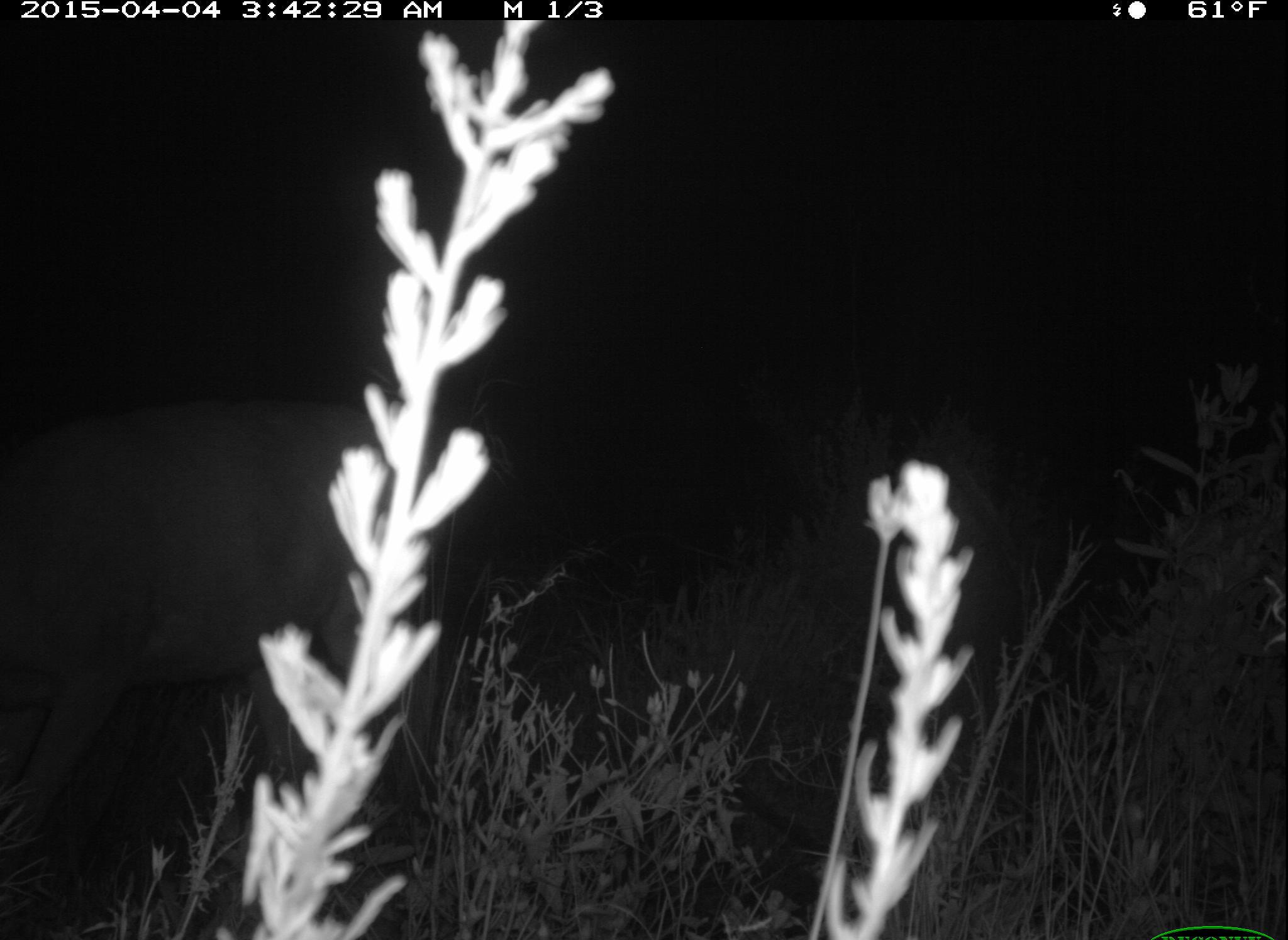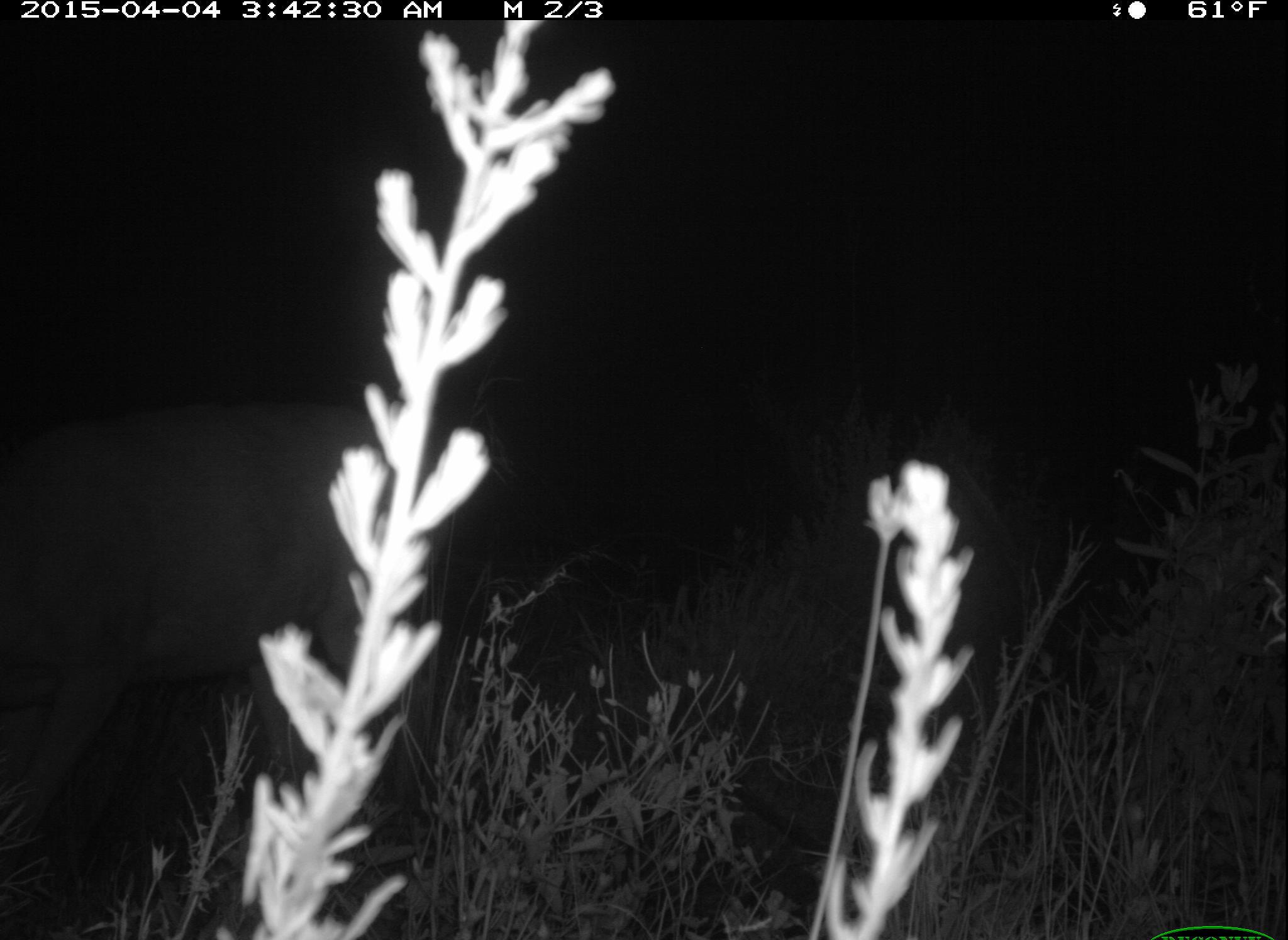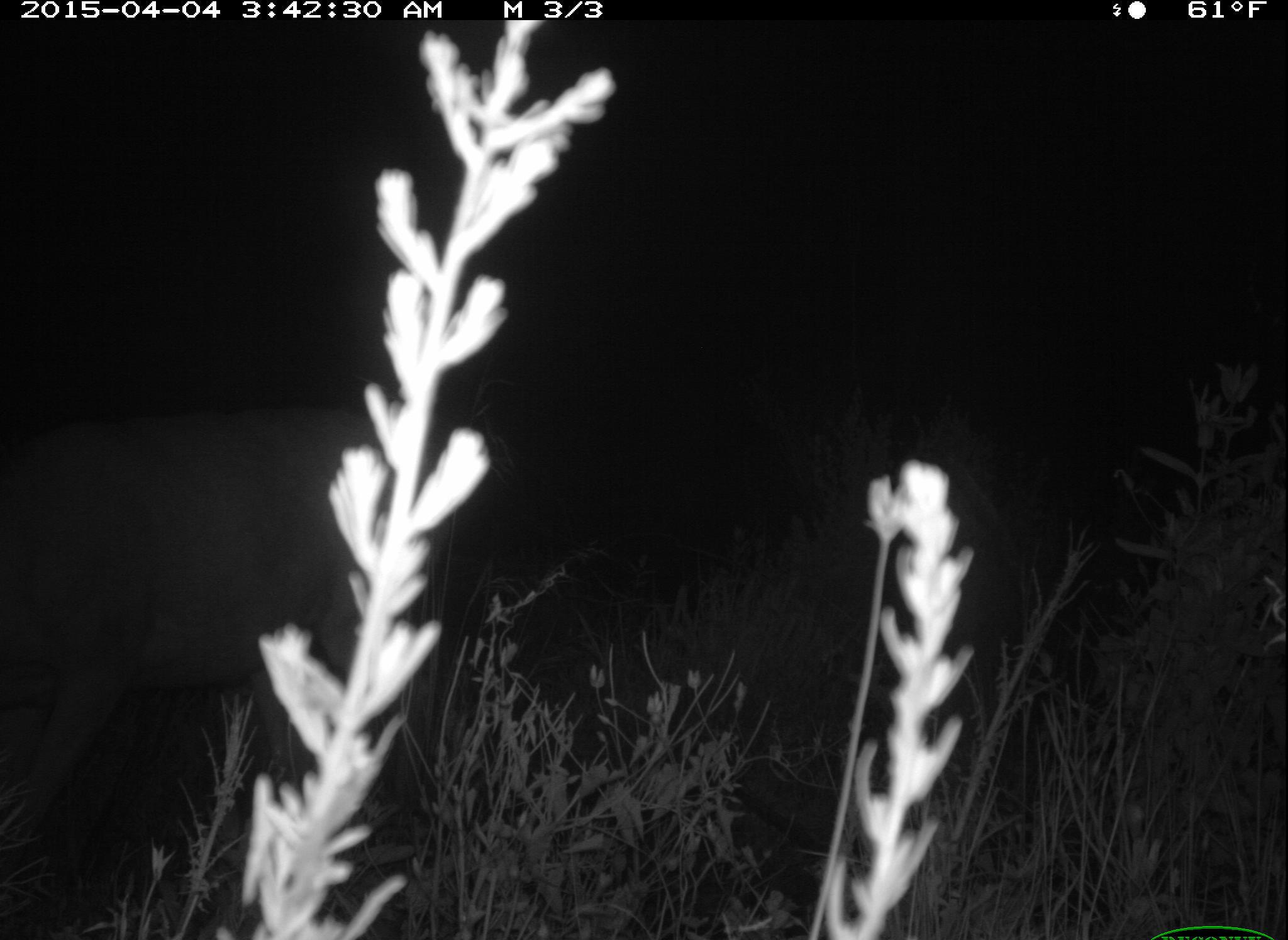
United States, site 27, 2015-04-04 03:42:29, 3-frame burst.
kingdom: Animalia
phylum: Chordata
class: Mammalia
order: Artiodactyla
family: Cervidae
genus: Odocoileus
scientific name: Odocoileus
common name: deer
Deer (Odocoileus).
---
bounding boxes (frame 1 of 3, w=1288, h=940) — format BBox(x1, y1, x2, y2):
deer: BBox(0, 392, 471, 910)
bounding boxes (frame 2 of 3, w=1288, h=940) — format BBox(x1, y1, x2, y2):
deer: BBox(0, 398, 464, 909)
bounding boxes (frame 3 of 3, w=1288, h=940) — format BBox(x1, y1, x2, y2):
deer: BBox(0, 403, 457, 913)